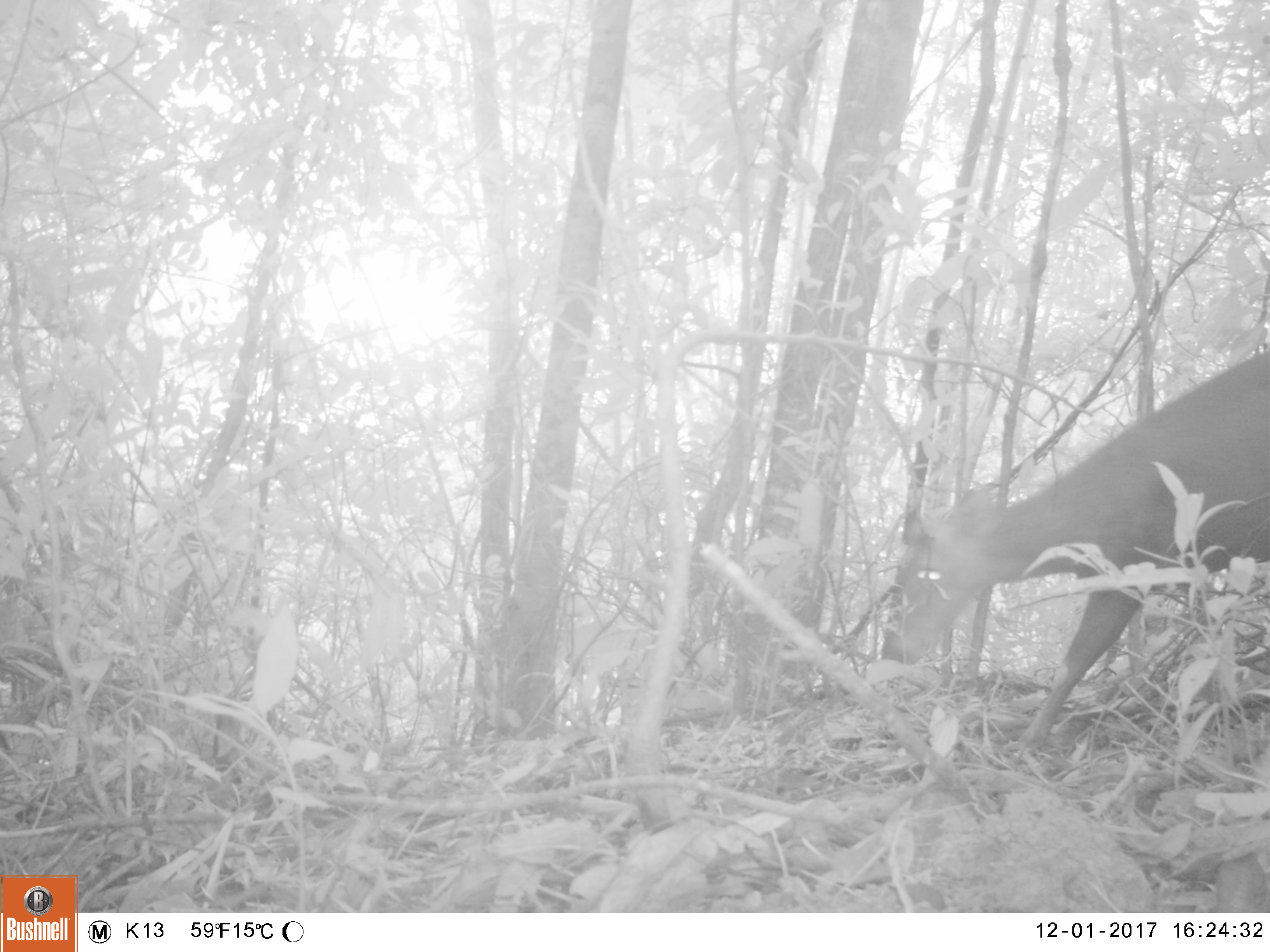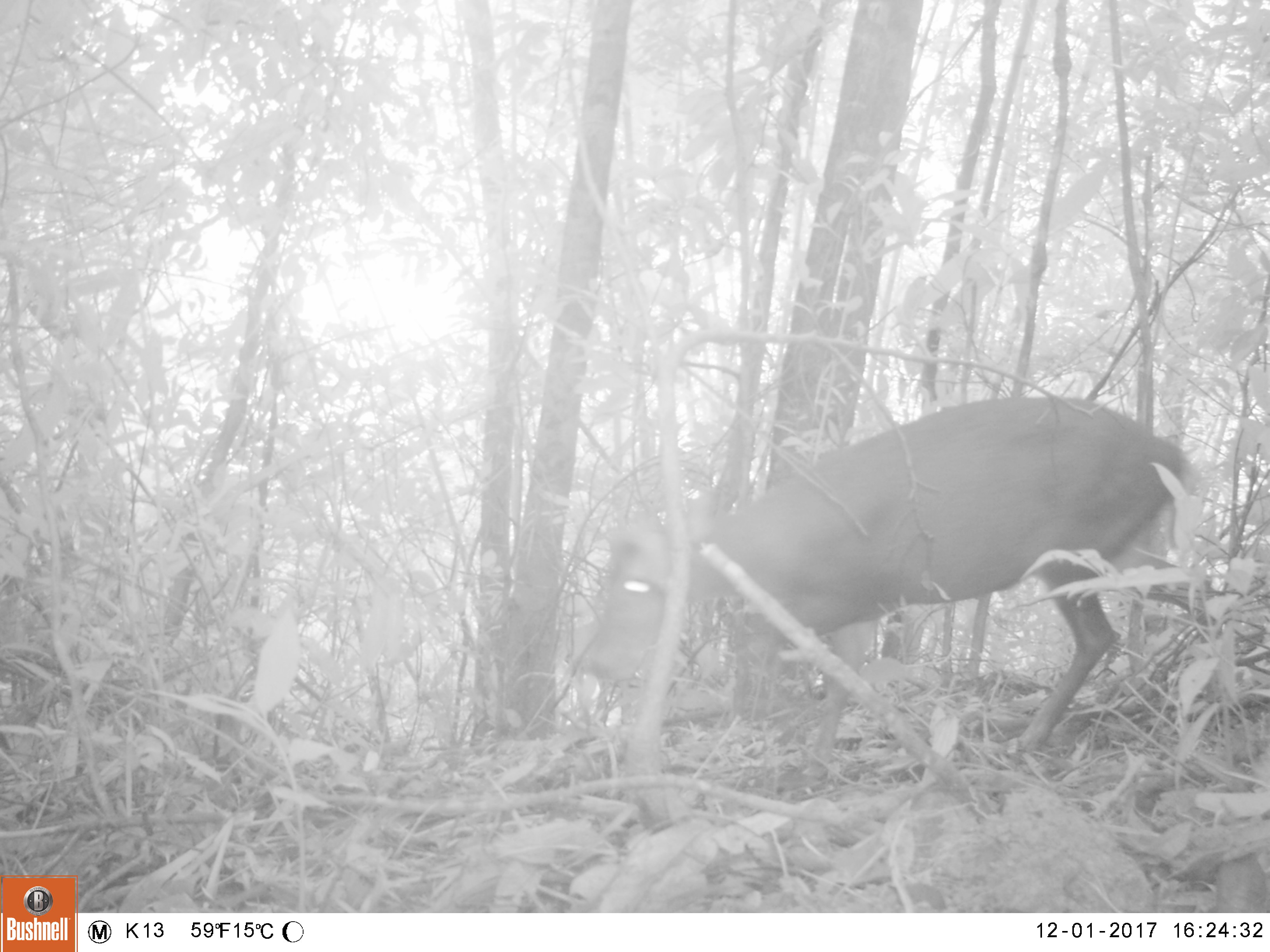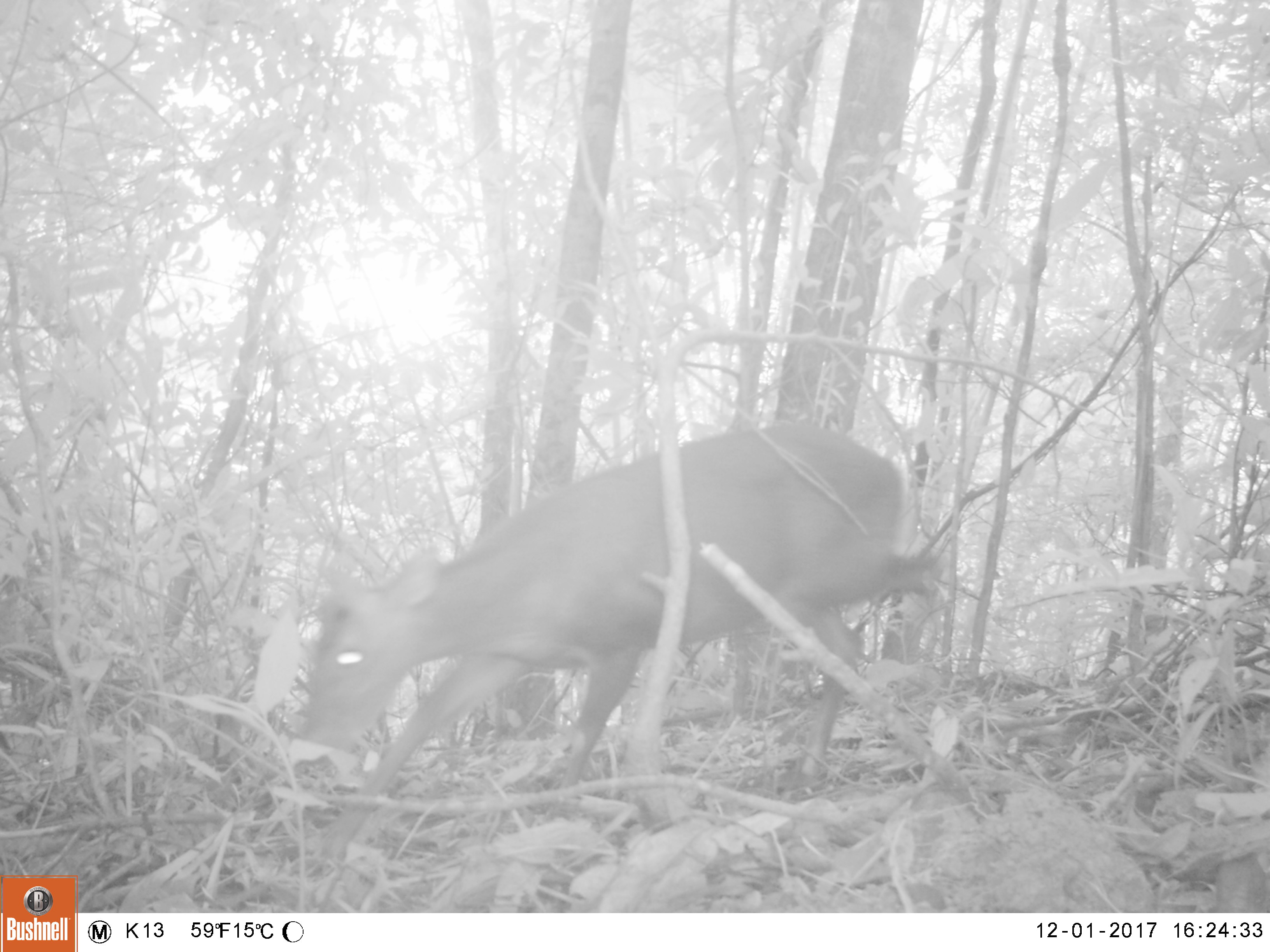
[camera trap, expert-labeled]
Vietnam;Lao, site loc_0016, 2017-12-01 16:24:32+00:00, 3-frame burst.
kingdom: Animalia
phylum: Chordata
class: Mammalia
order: Artiodactyla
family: Cervidae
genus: Muntiacus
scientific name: Muntiacus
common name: muntjacs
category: unidentified muntjac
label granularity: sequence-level